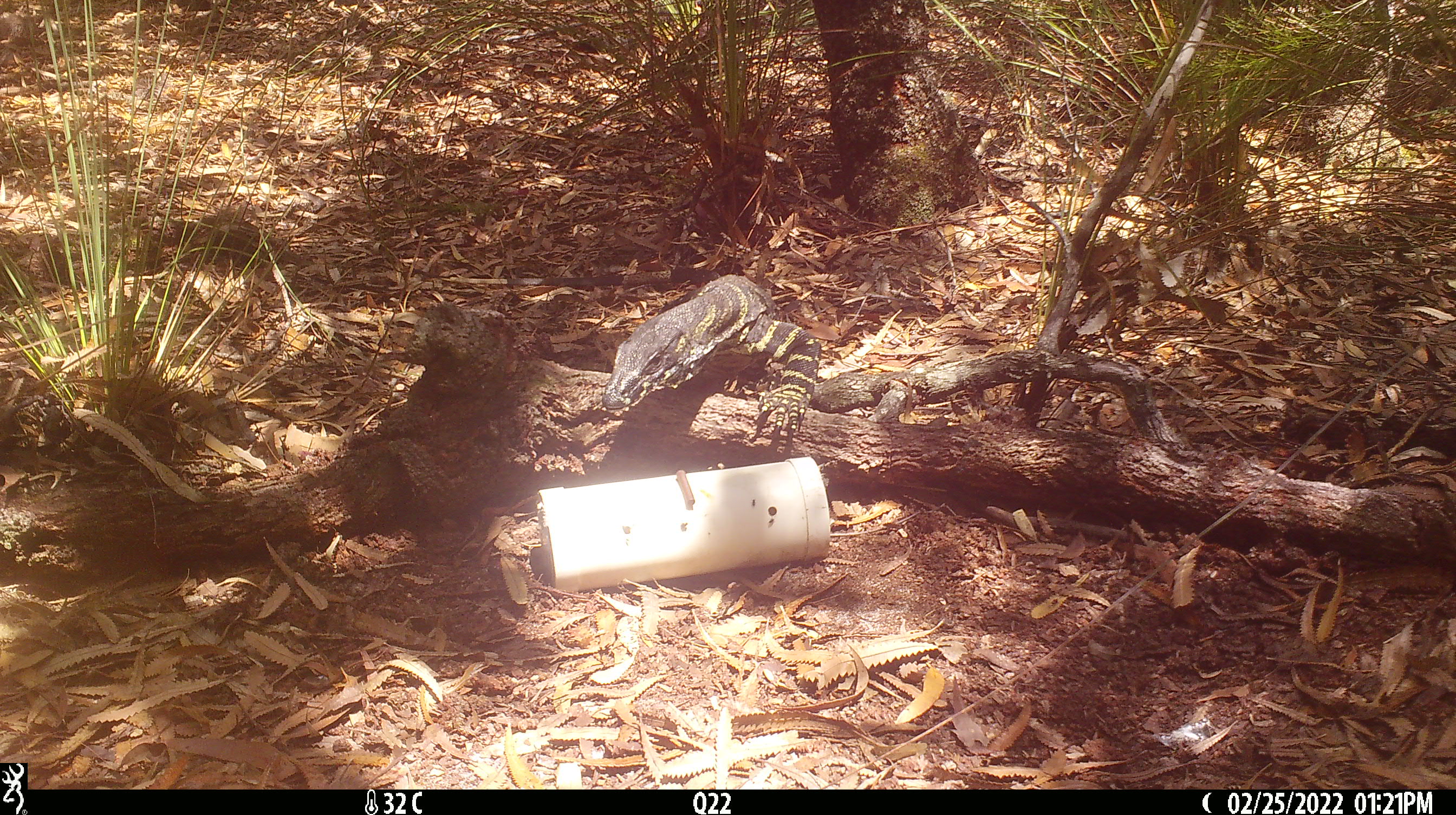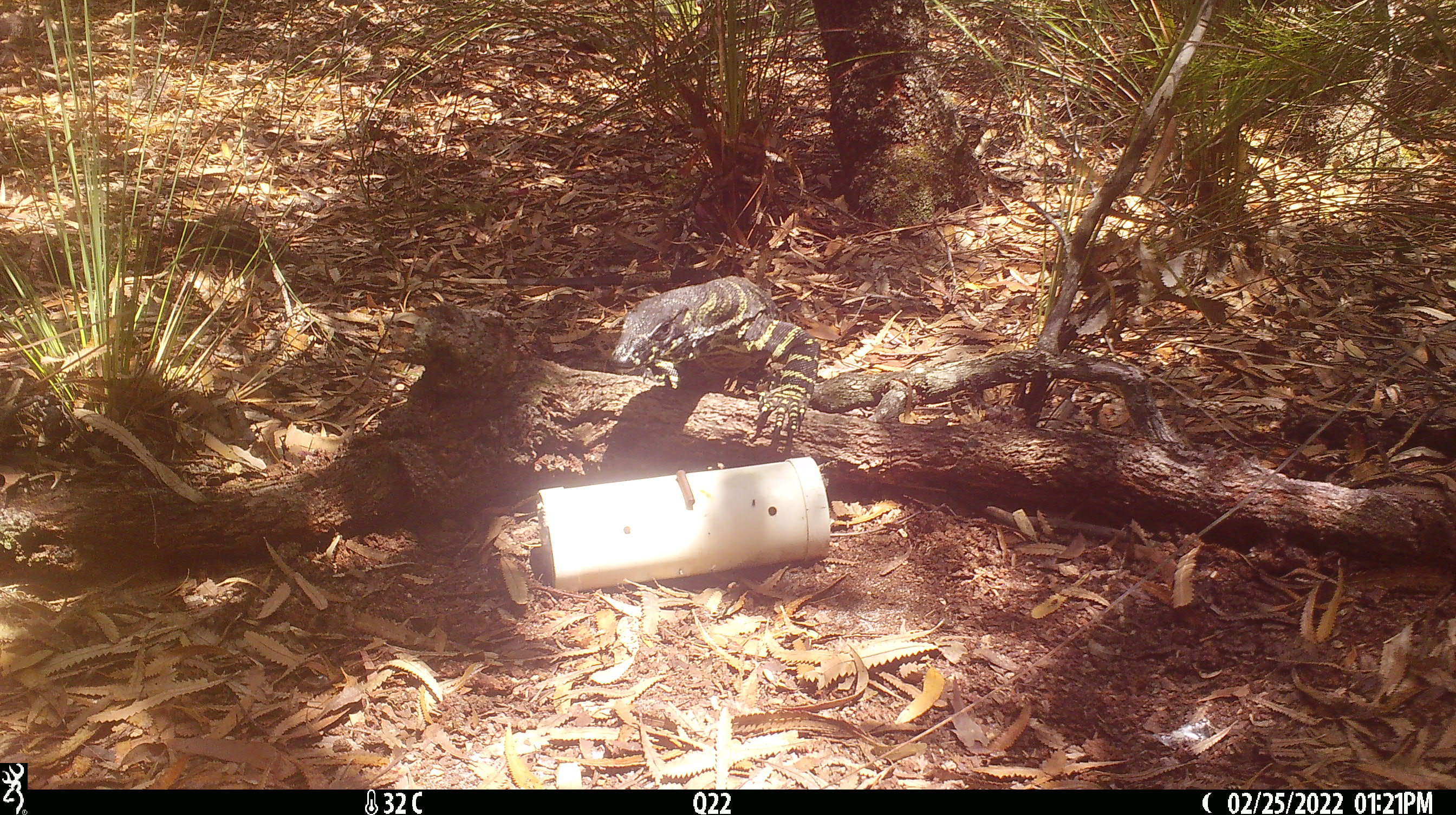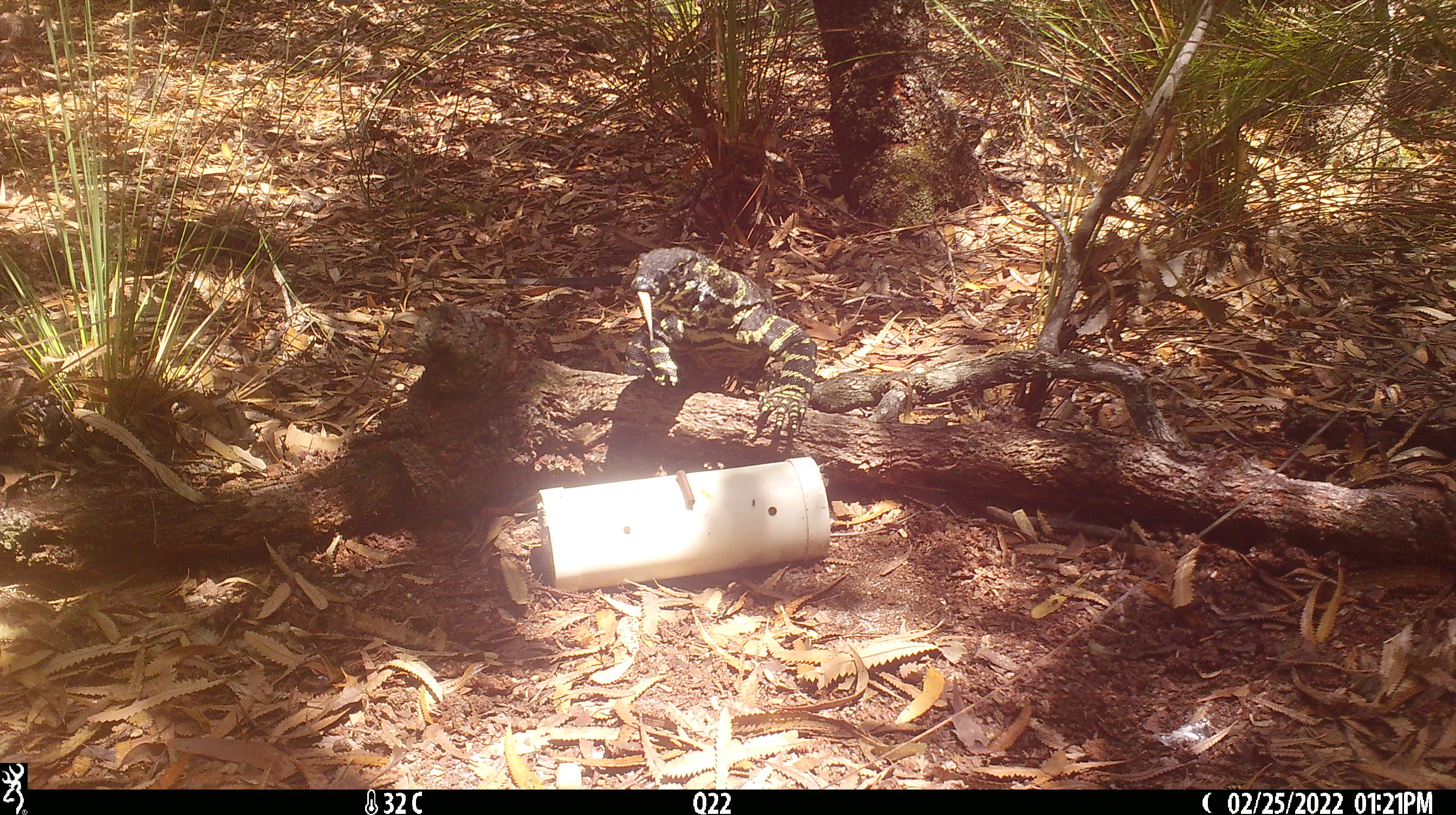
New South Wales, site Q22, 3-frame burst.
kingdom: Animalia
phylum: Chordata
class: Reptilia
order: Squamata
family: Varanidae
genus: Varanus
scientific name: Varanus varius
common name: lace monitor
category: goanna